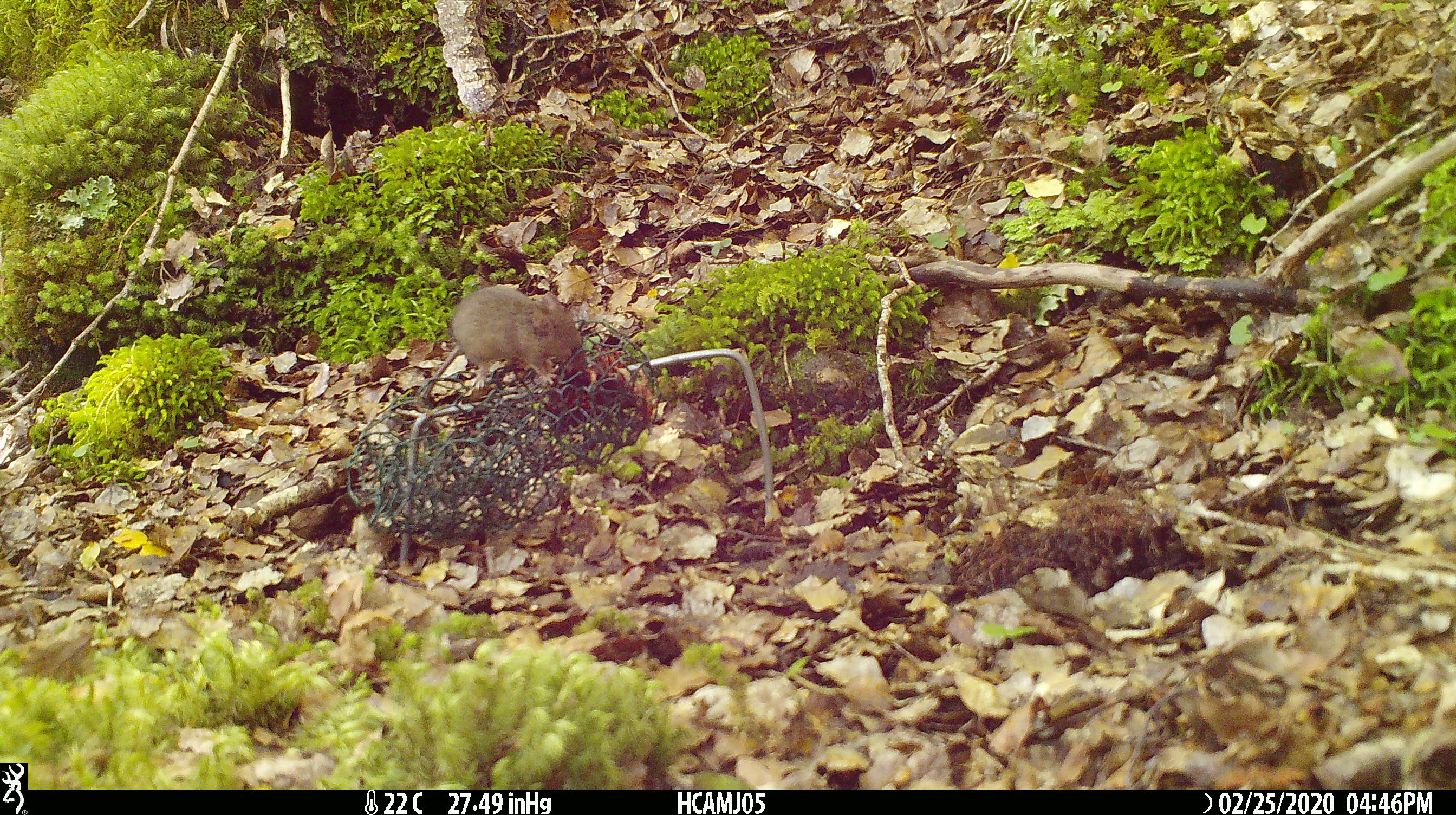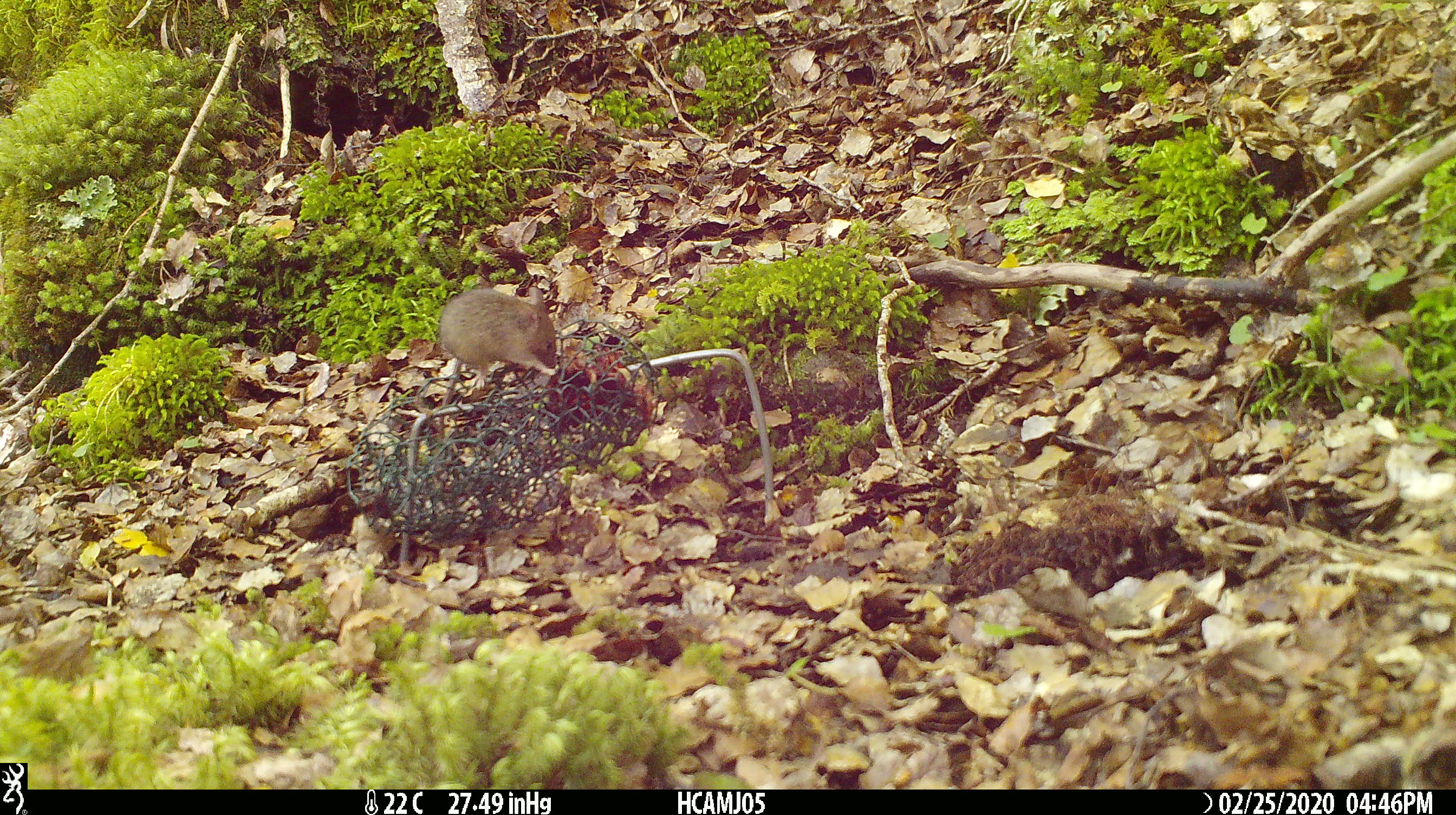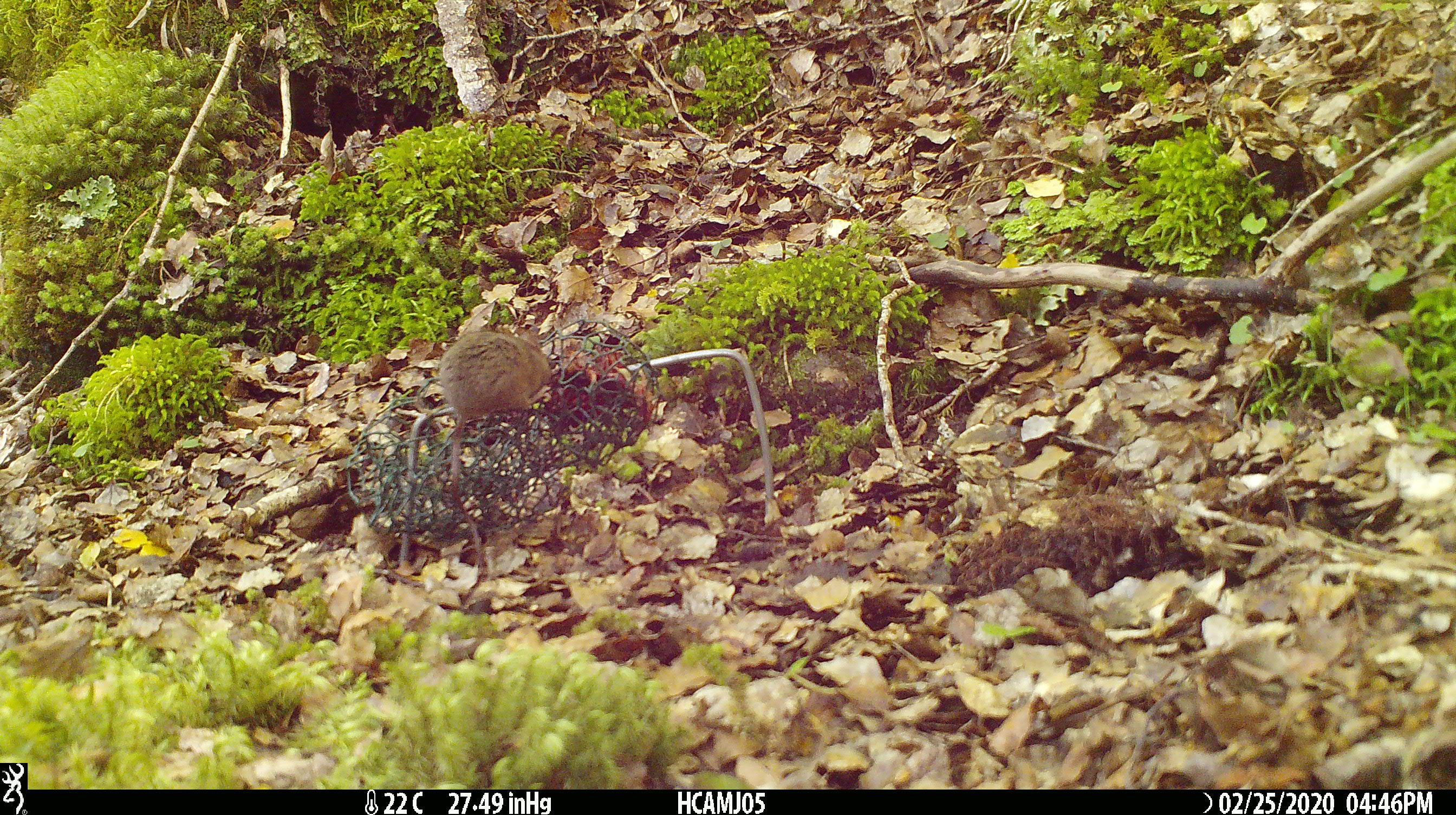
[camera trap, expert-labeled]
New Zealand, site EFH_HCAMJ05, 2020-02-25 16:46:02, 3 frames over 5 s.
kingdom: Animalia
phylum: Chordata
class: Mammalia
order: Rodentia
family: Muridae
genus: Mus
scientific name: Mus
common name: mouse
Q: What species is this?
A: Mouse (Mus).